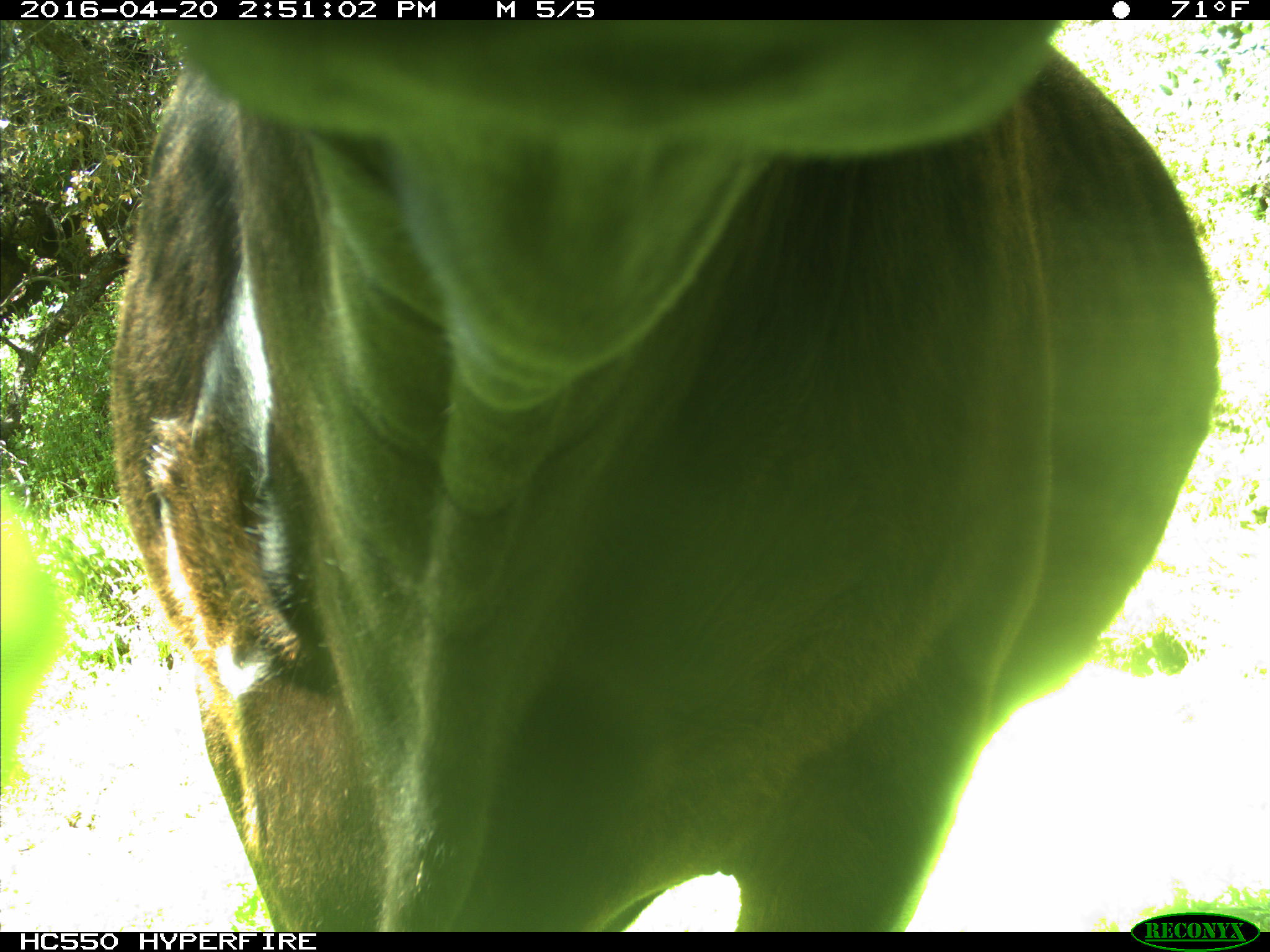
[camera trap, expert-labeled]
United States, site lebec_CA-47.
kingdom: Animalia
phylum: Chordata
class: Mammalia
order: Artiodactyla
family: Bovidae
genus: Bos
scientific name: Bos taurus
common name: domestic cow